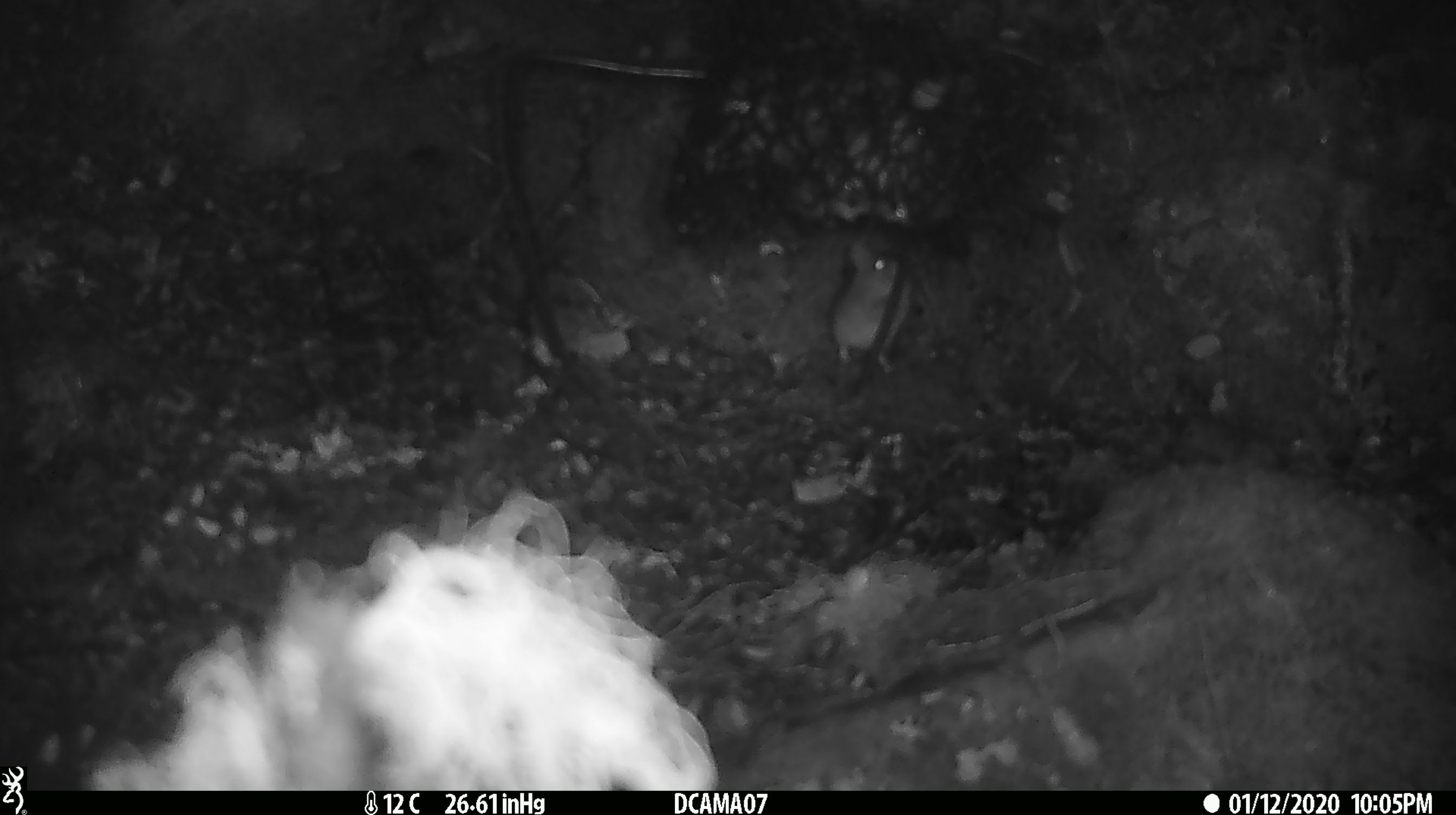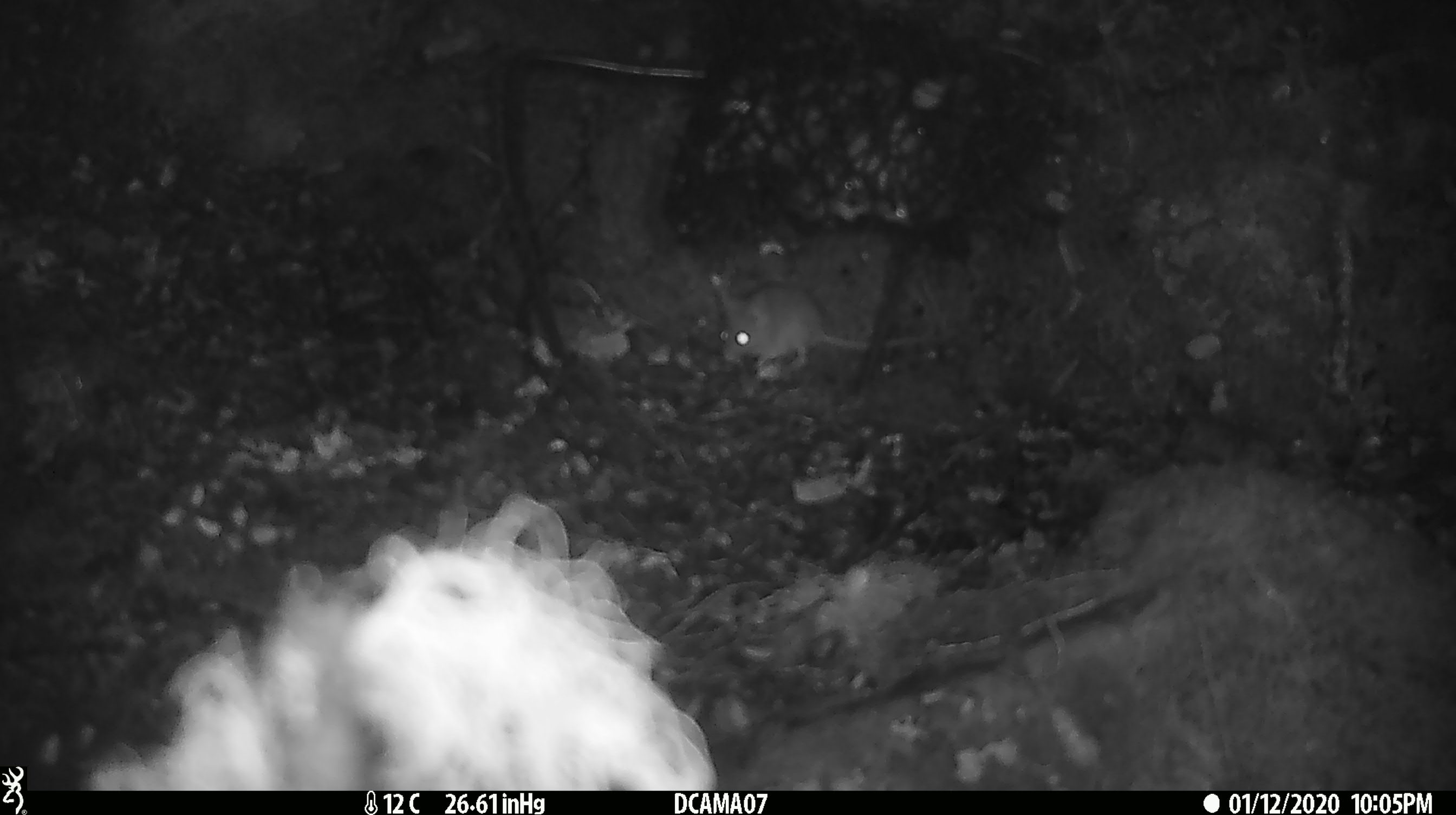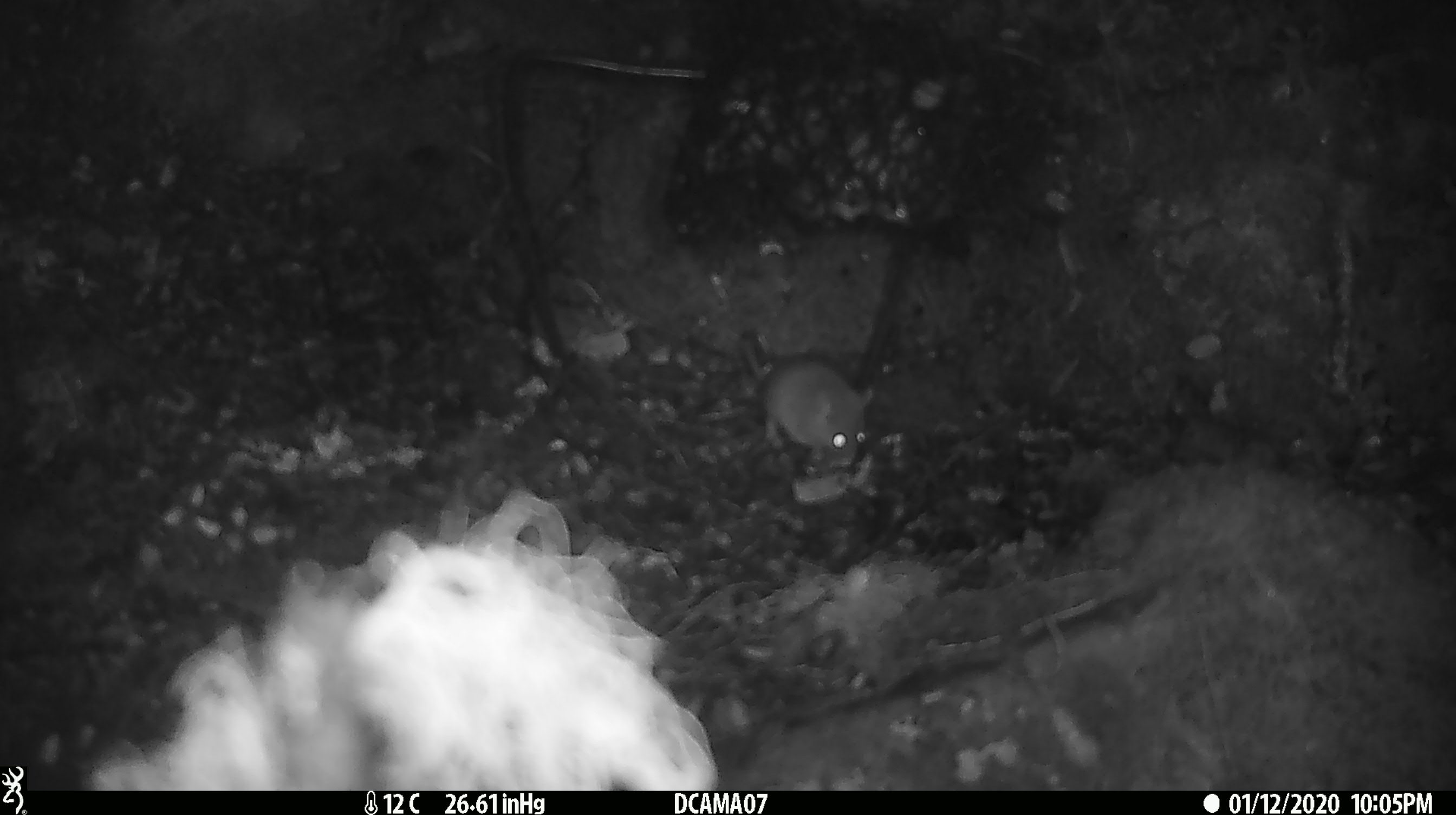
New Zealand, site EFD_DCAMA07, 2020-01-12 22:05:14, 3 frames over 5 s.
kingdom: Animalia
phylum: Chordata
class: Mammalia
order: Rodentia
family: Muridae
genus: Mus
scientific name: Mus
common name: mouse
Mouse (Mus).